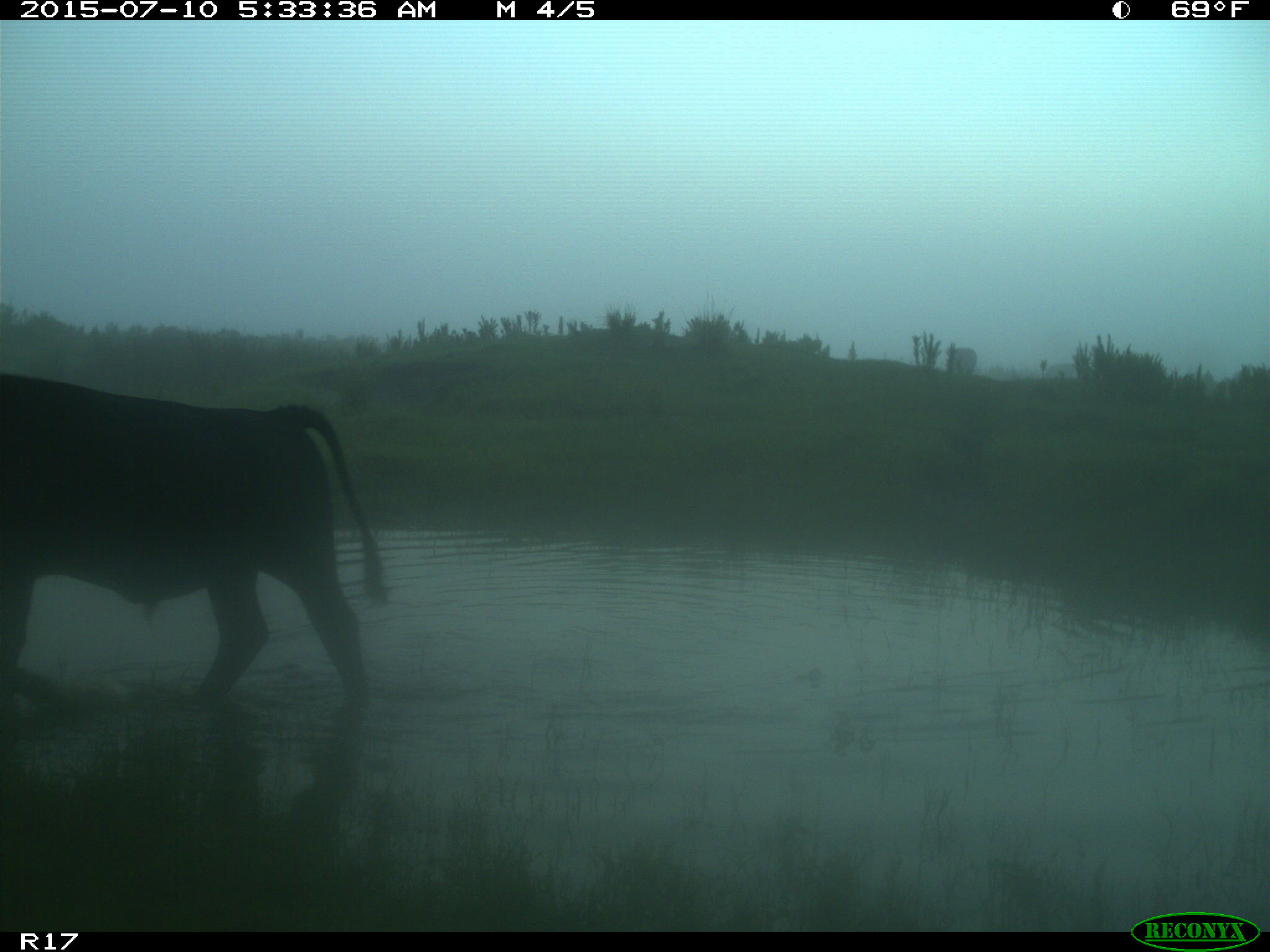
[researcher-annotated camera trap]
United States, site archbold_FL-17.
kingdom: Animalia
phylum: Chordata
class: Mammalia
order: Artiodactyla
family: Bovidae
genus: Bos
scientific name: Bos taurus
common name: domestic cow